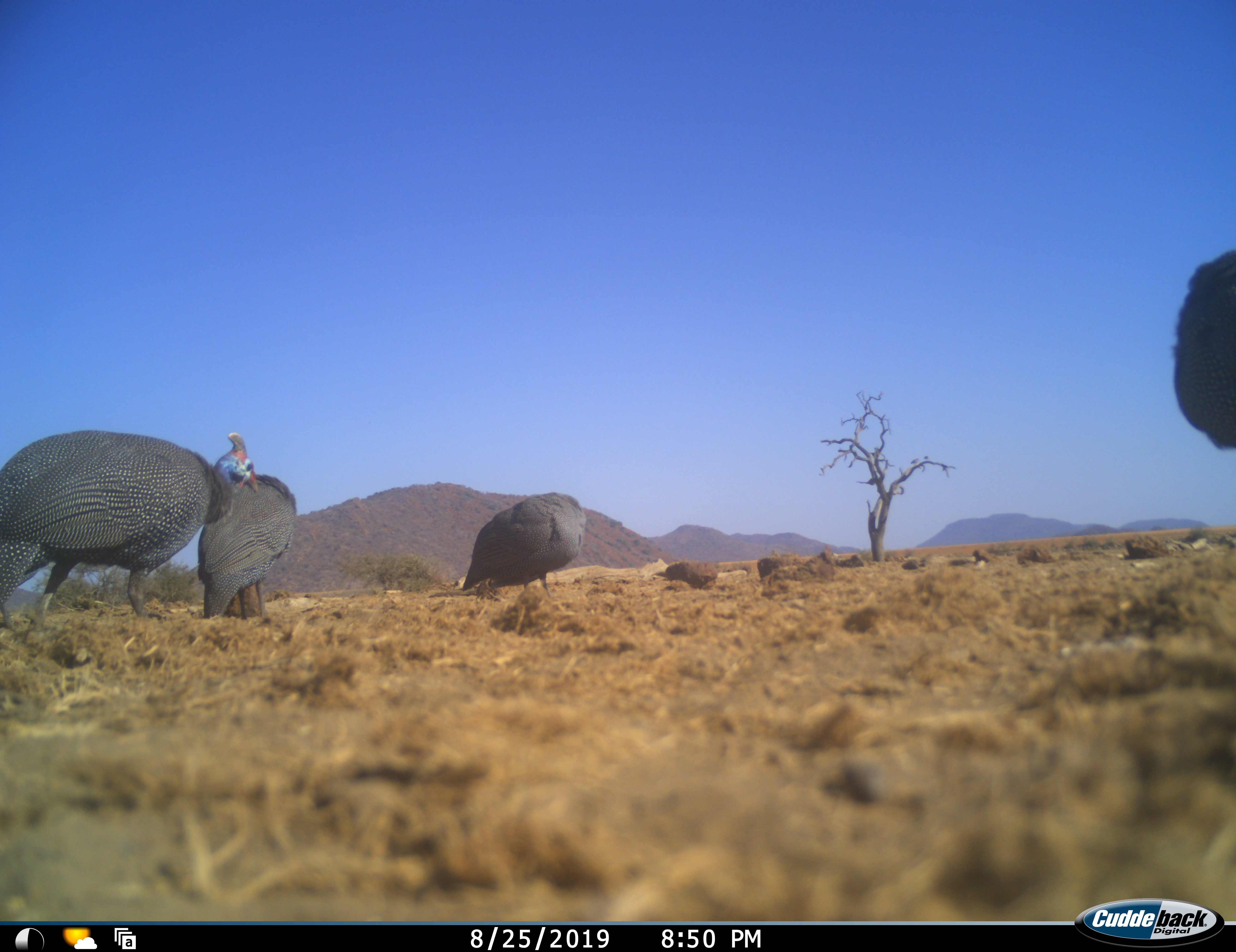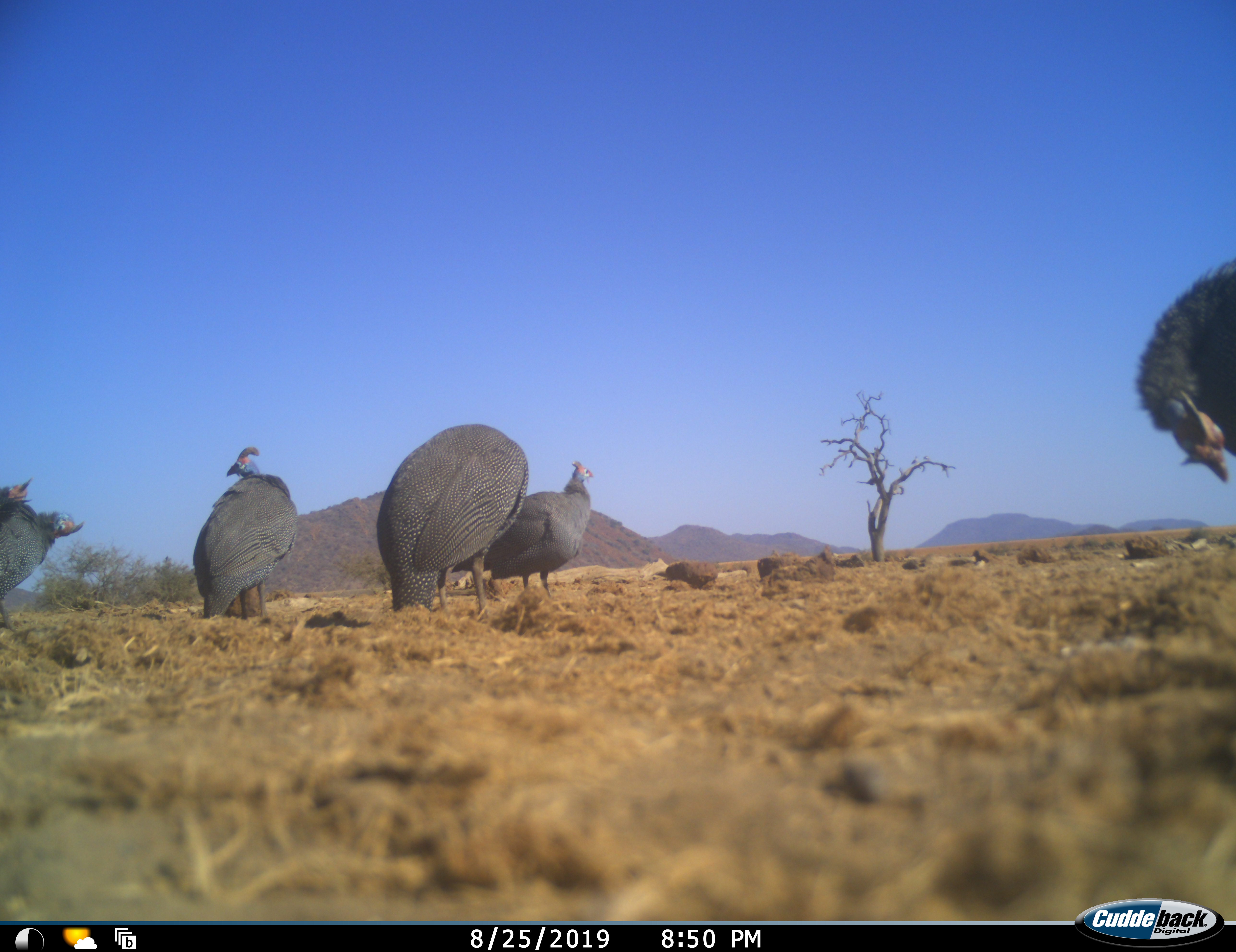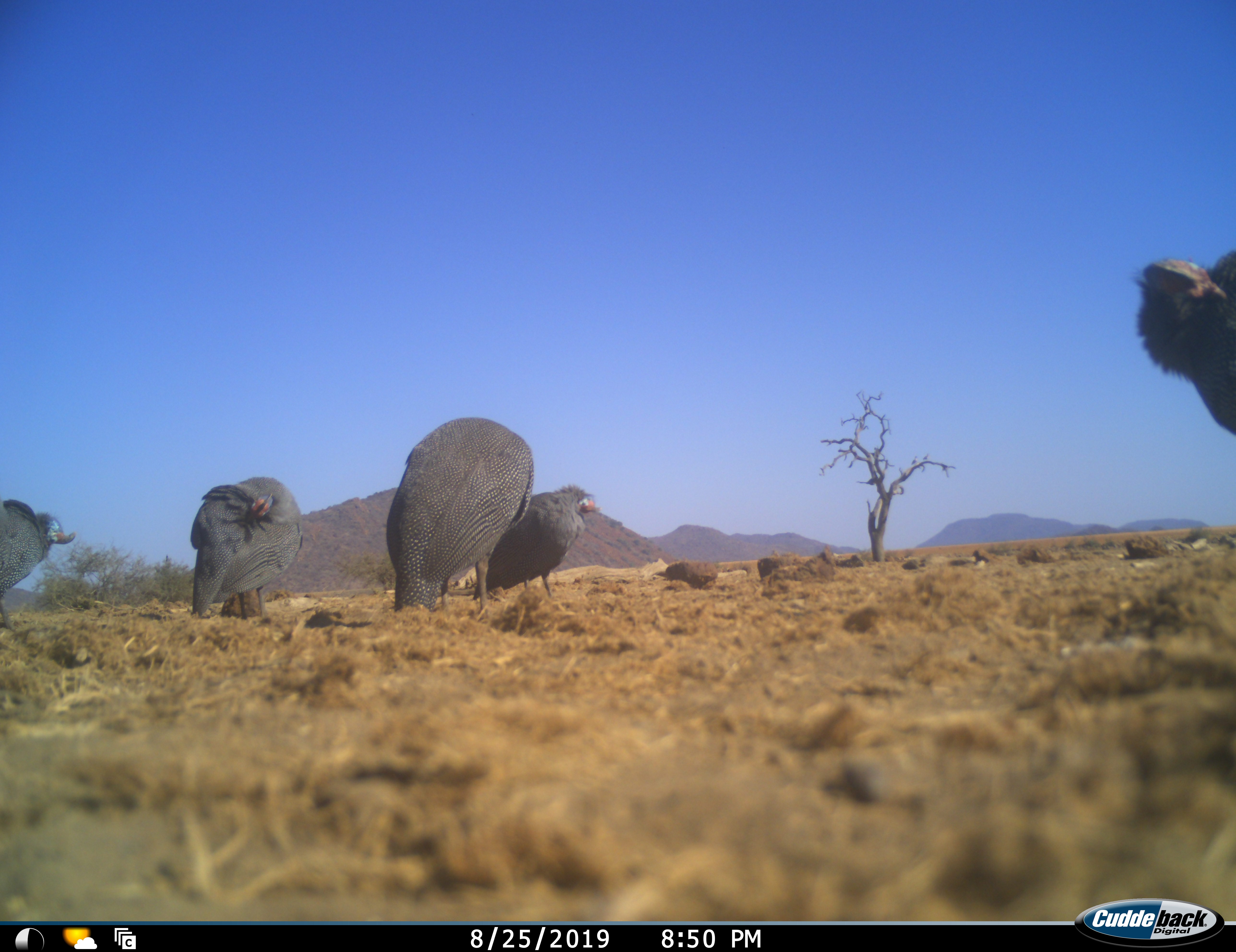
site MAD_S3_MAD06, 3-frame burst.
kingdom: Animalia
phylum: Chordata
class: Aves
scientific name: Aves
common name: bird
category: birdother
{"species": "birdother (bird) (Aves)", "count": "5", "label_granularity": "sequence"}